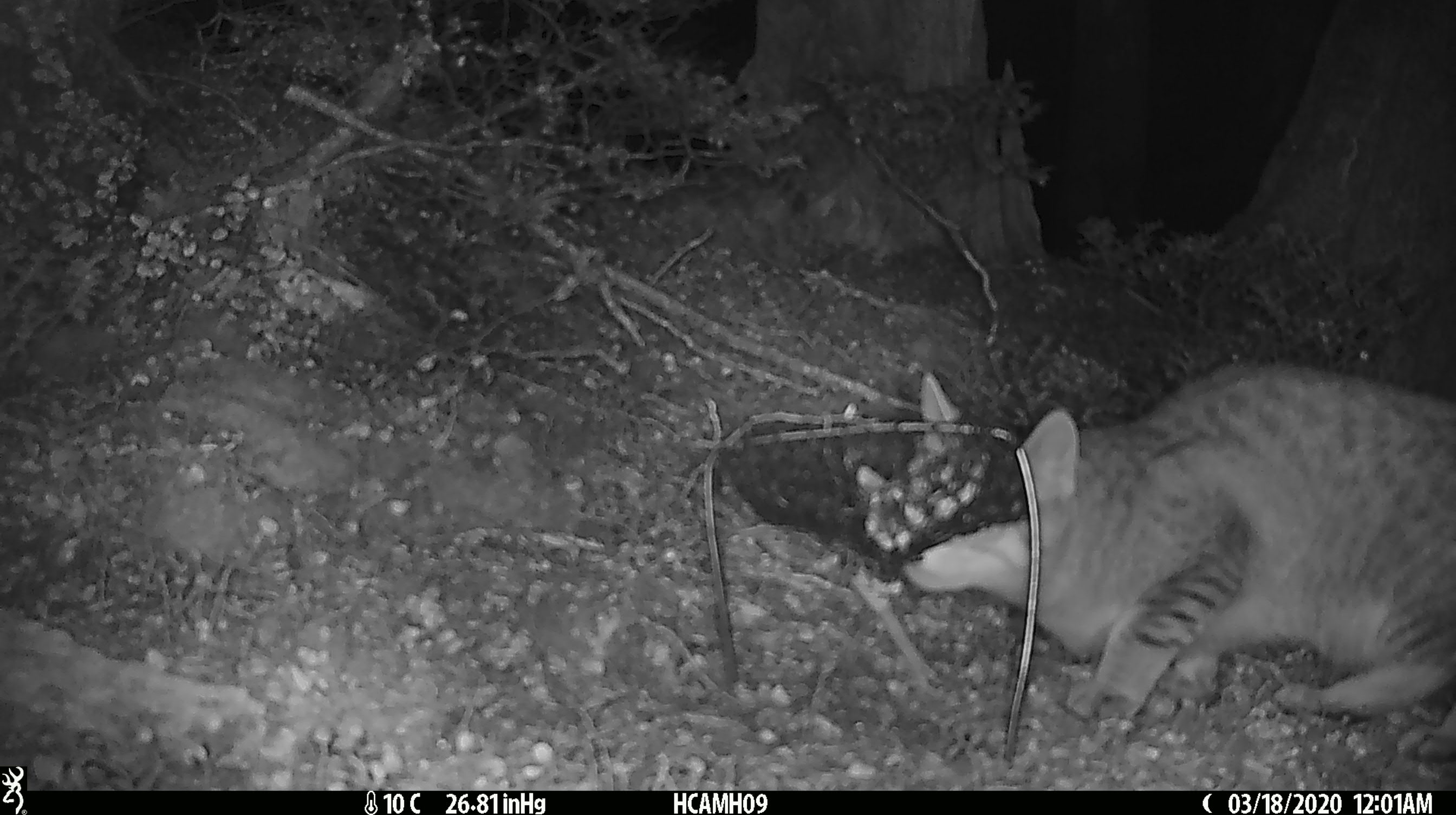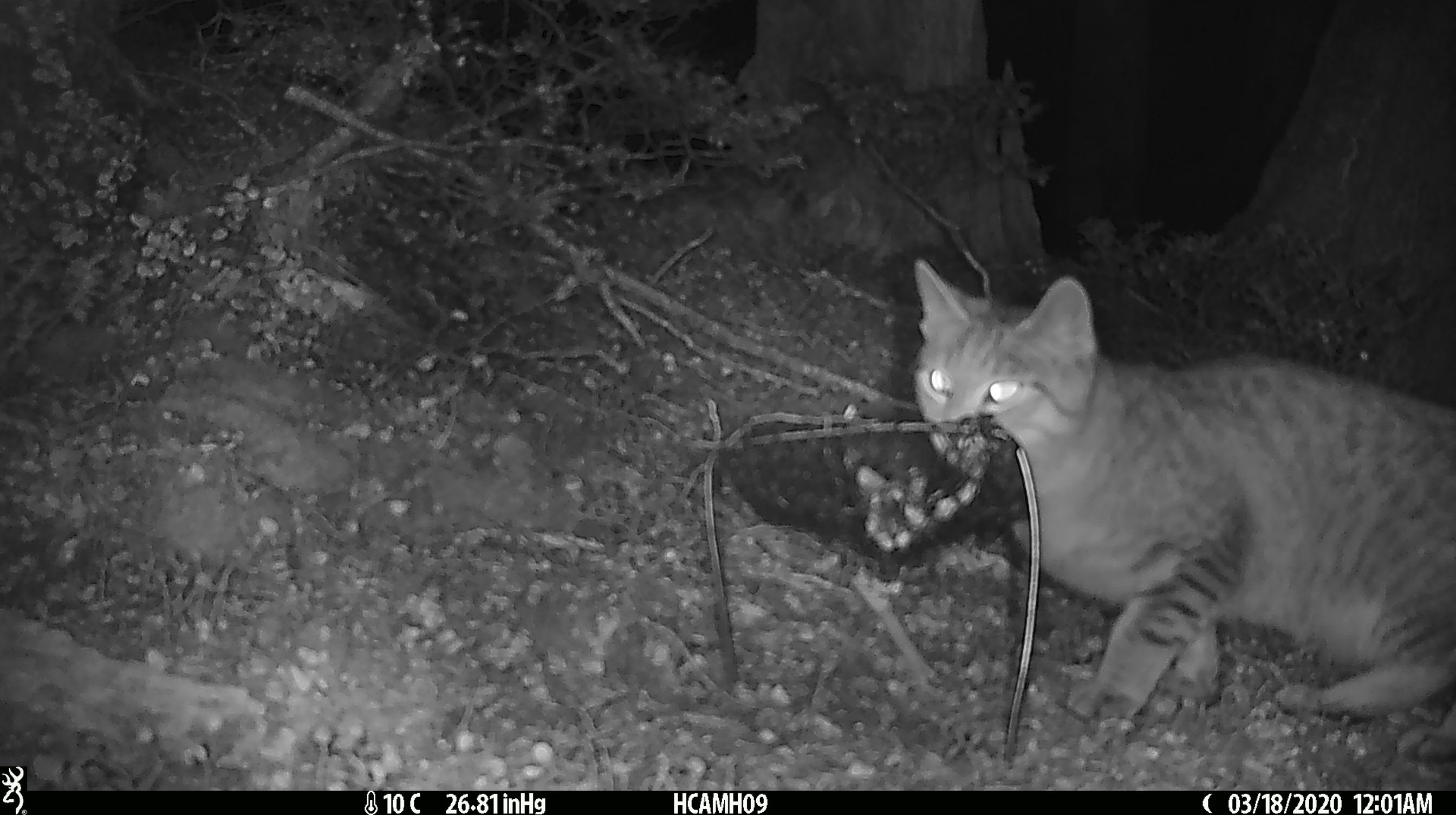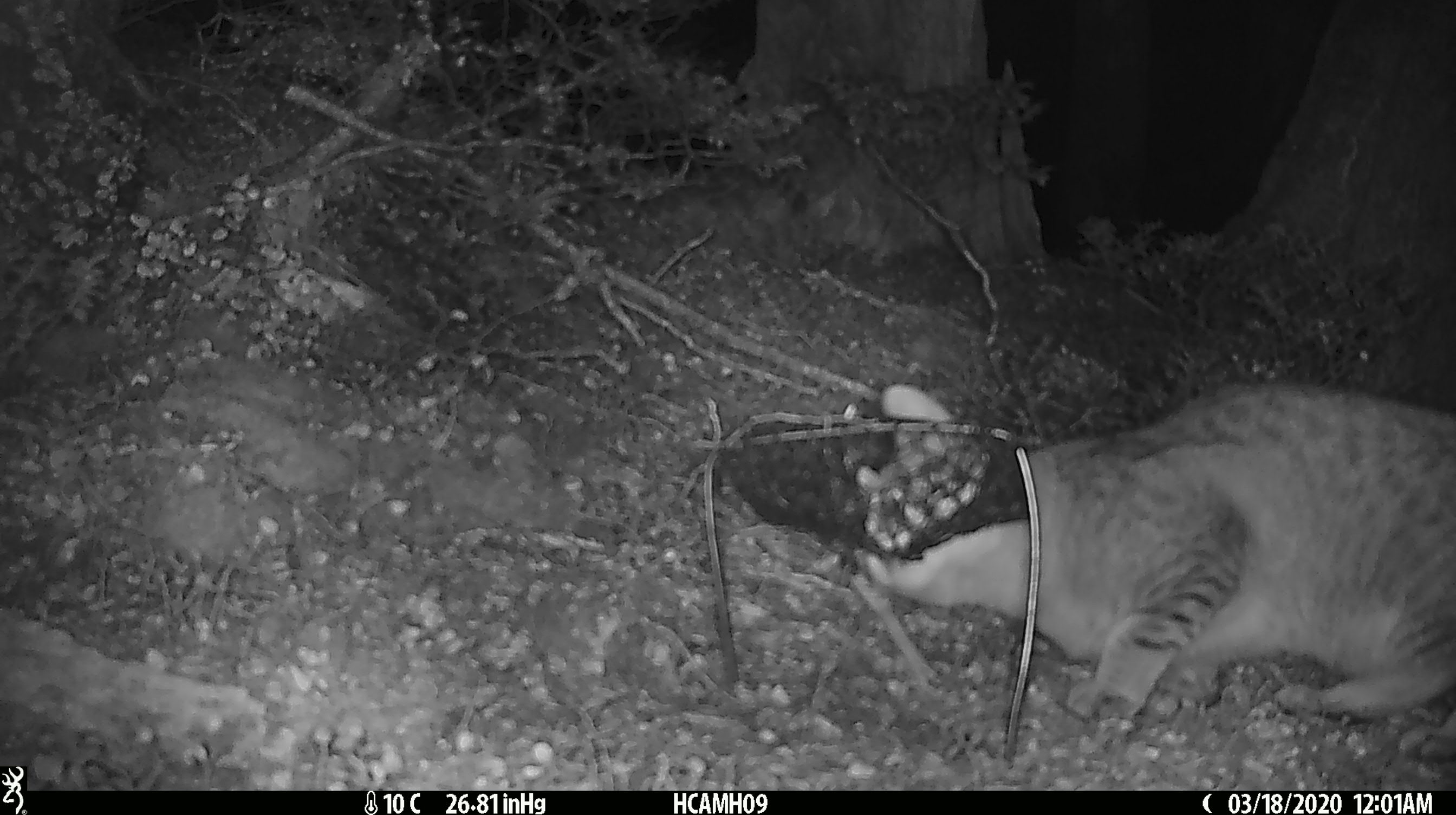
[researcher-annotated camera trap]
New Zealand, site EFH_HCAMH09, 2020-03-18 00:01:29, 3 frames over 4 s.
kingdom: Animalia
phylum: Chordata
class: Mammalia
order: Carnivora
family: Felidae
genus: Felis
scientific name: Felis catus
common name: domestic cat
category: cat